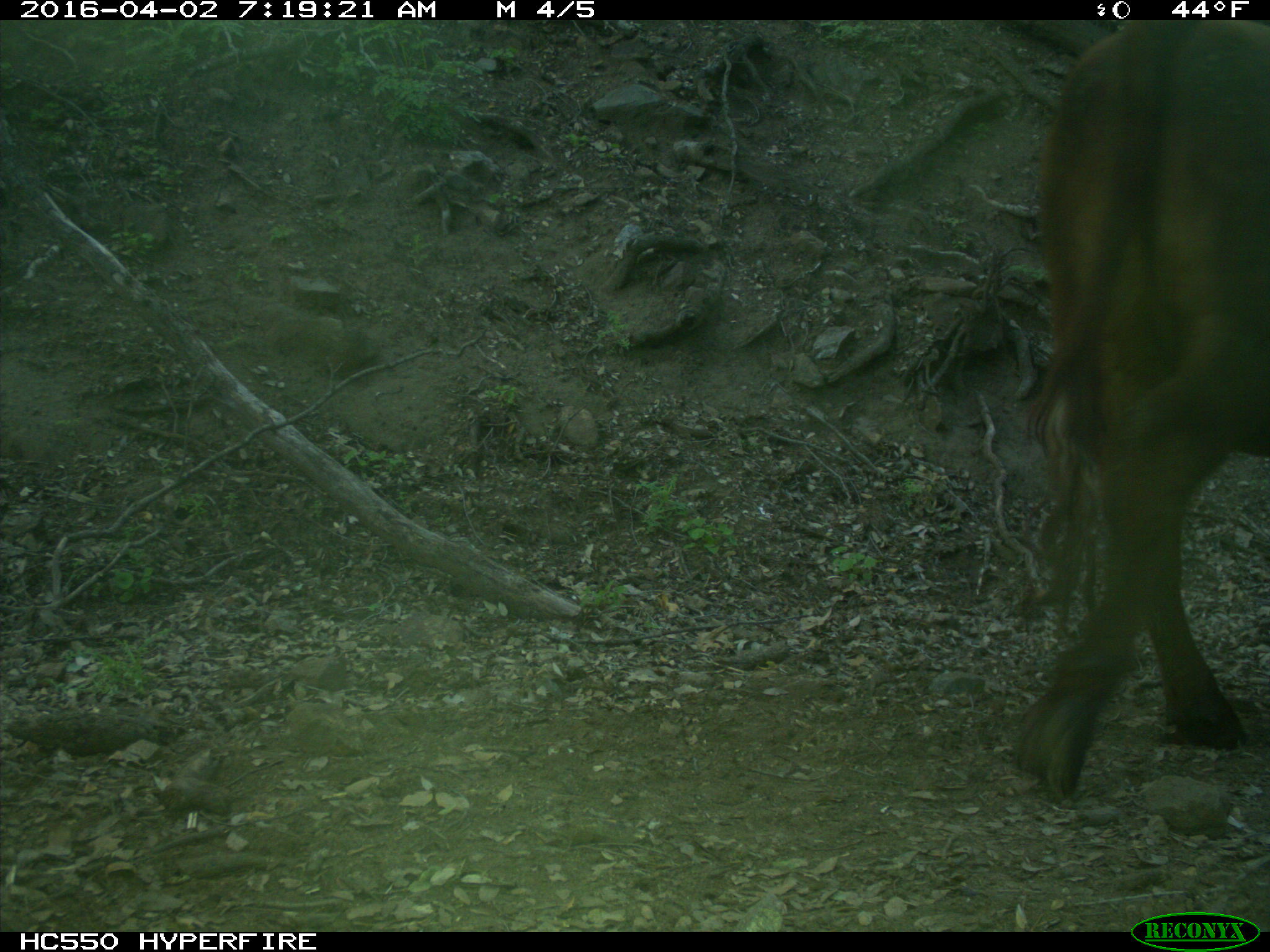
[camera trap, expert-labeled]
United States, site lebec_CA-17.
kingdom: Animalia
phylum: Chordata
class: Mammalia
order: Artiodactyla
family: Bovidae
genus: Bos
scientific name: Bos taurus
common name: domestic cow